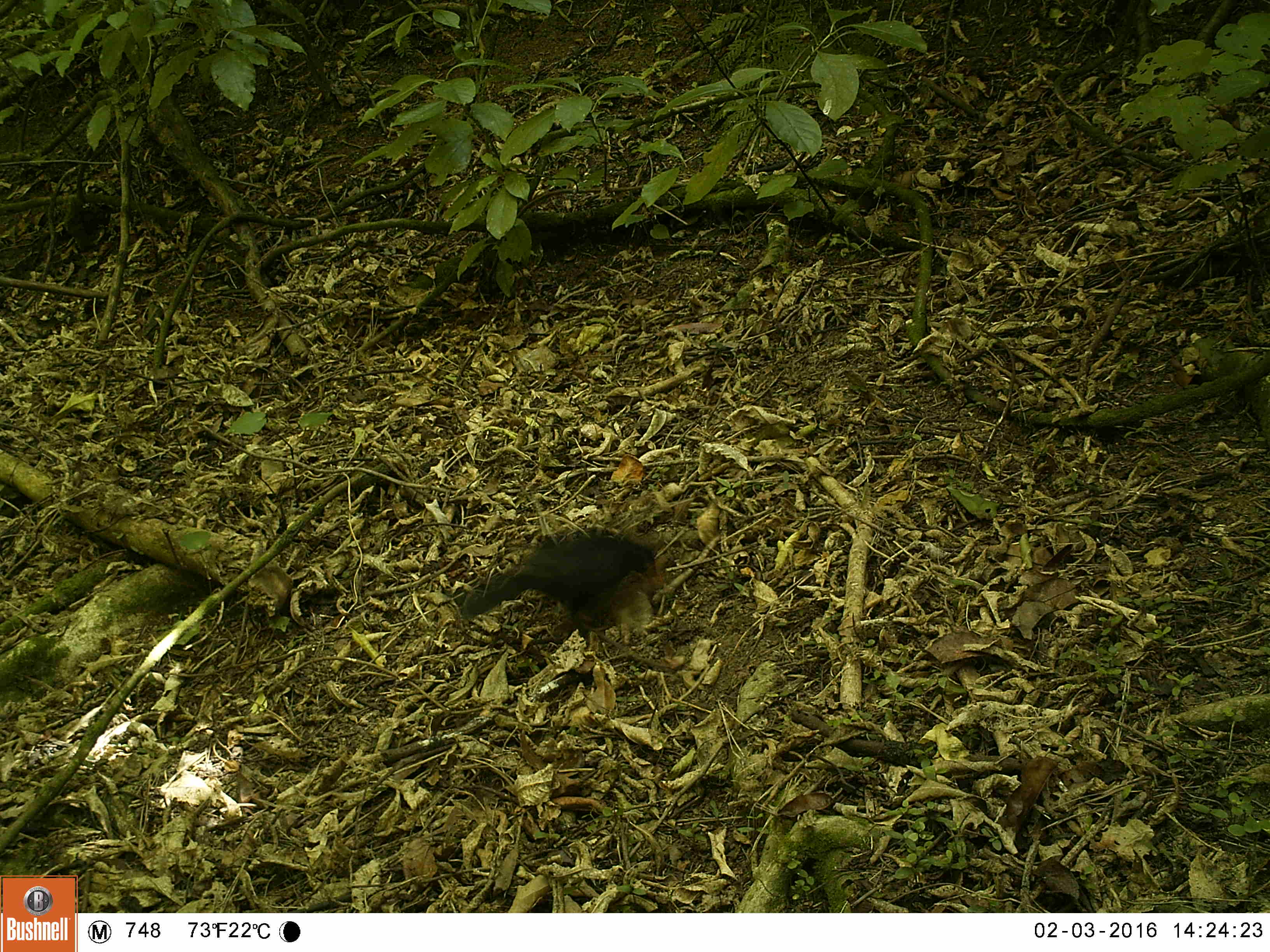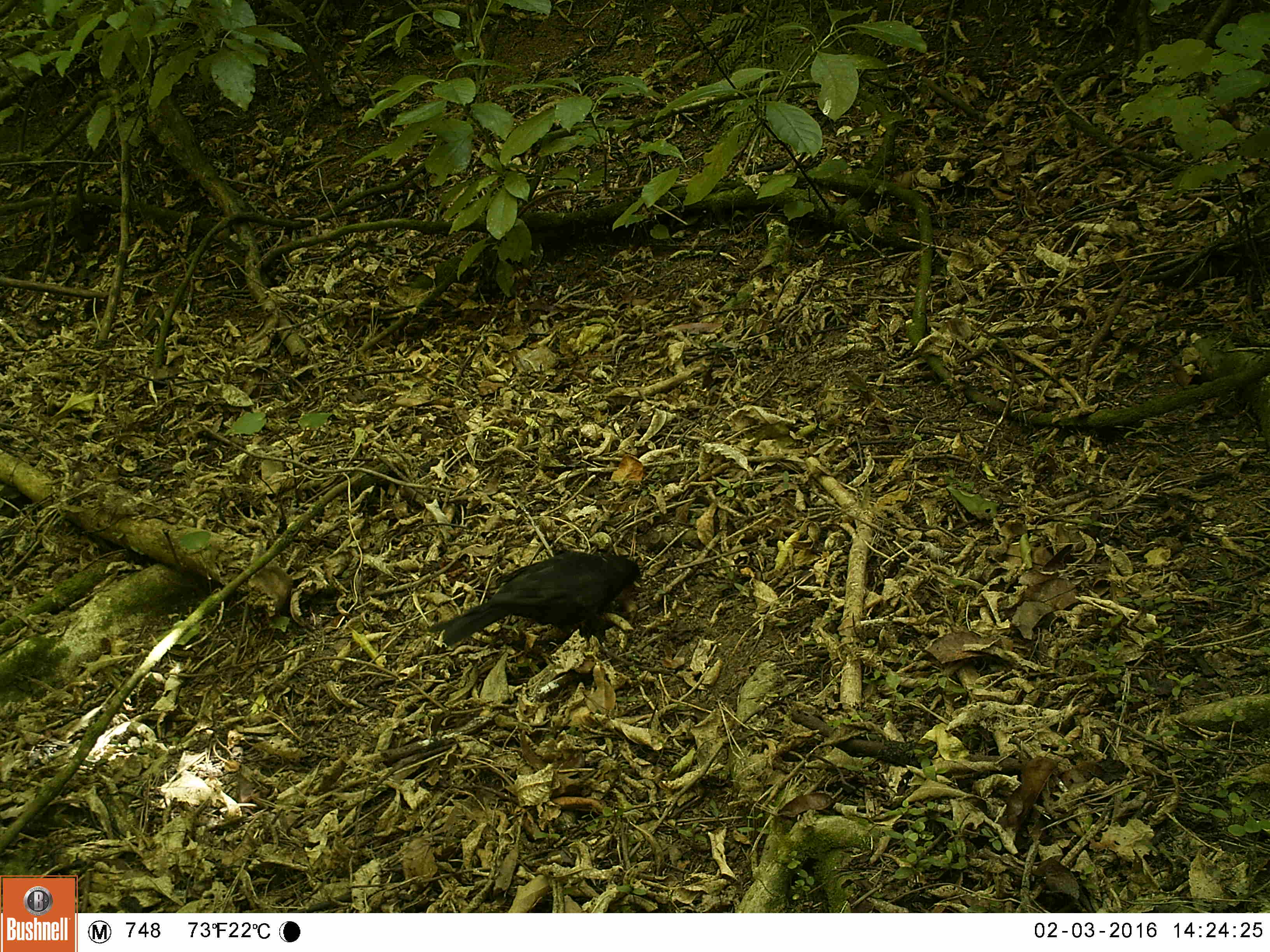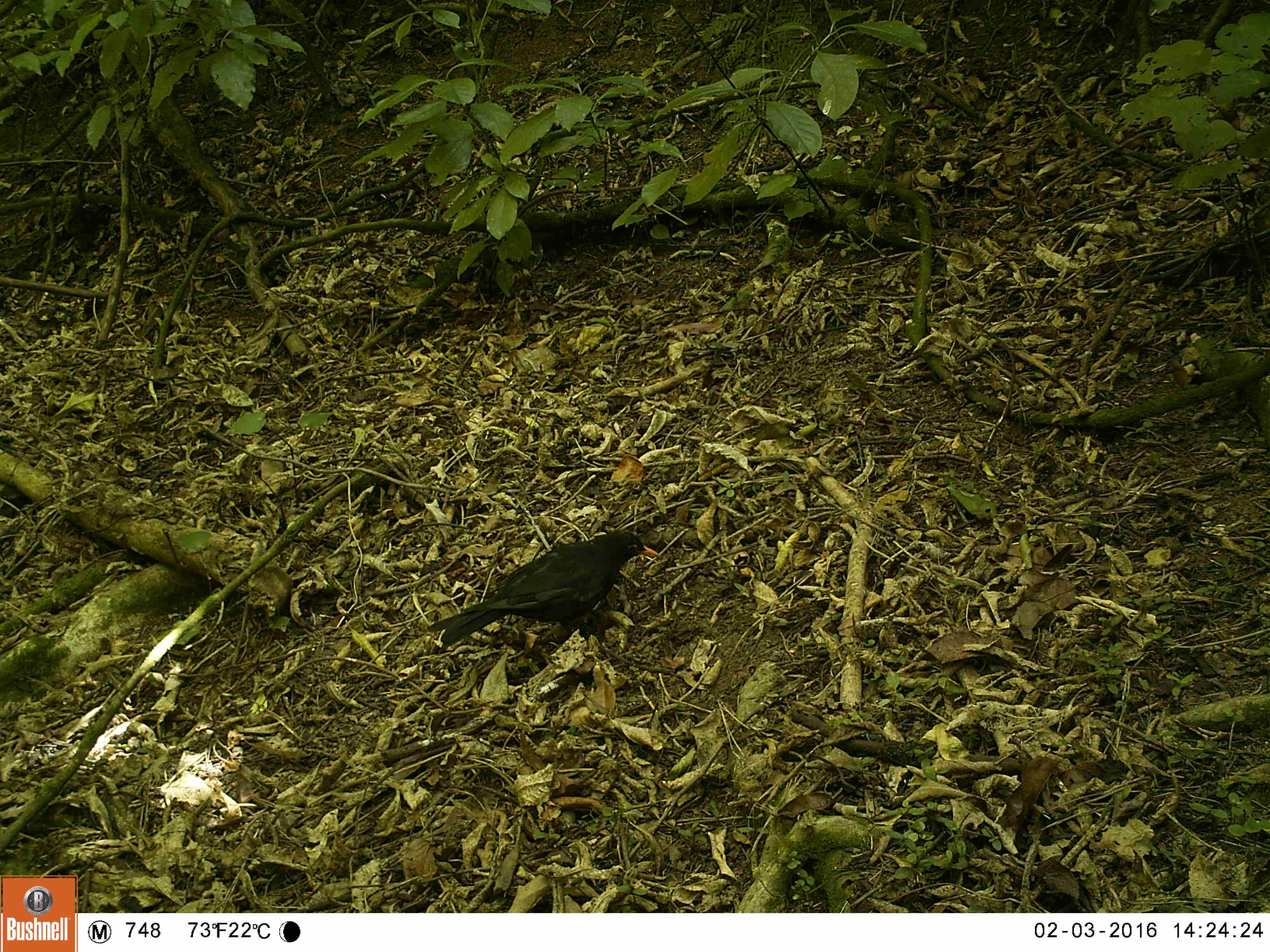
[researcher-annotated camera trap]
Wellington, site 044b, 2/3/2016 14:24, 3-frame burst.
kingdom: Animalia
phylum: Chordata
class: Aves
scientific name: Aves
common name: bird